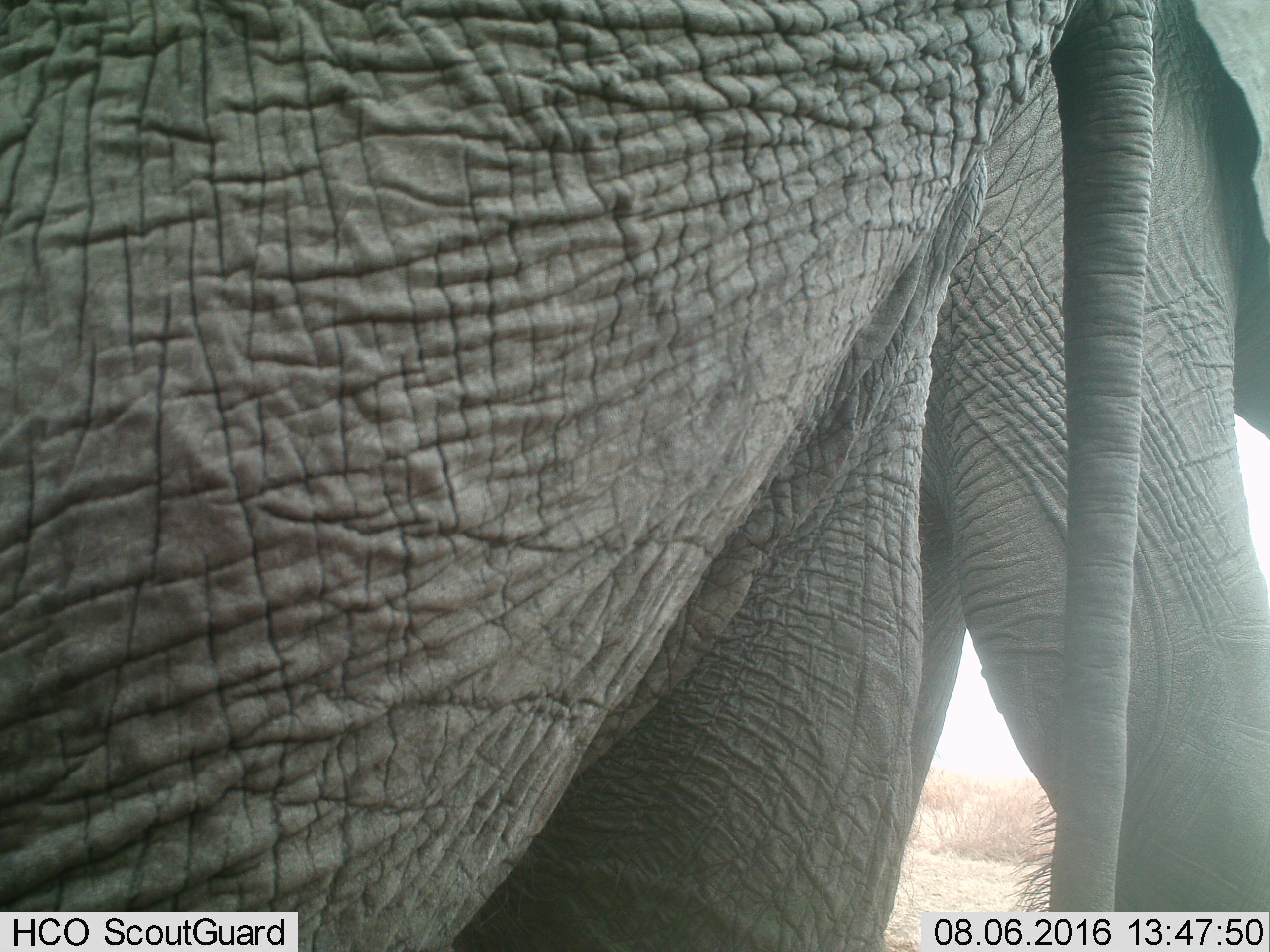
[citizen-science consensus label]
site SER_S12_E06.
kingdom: Animalia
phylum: Chordata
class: Mammalia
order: Proboscidea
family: Elephantidae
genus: Loxodonta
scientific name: Loxodonta africana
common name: african bush elephant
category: elephant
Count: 2.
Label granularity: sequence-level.